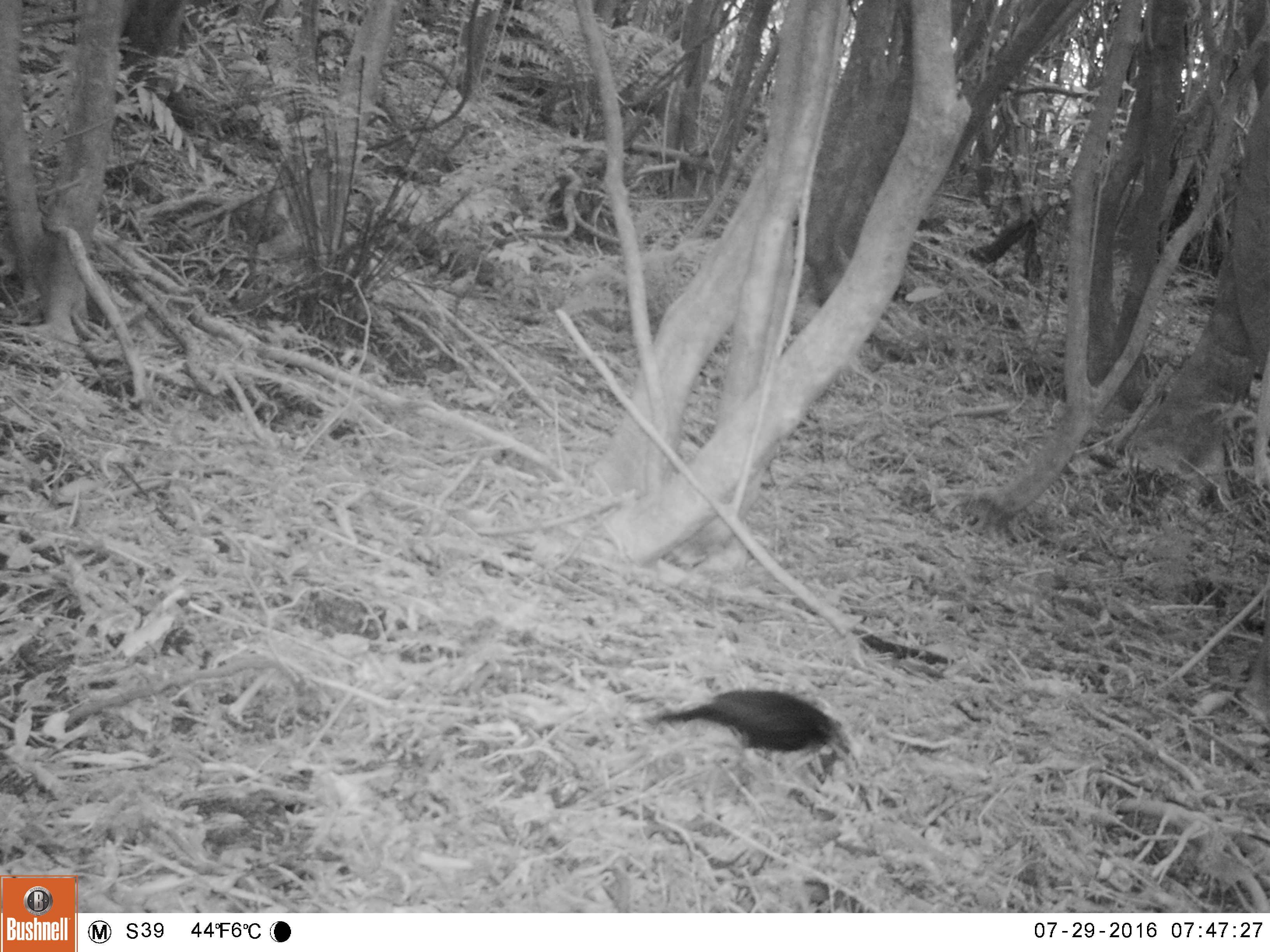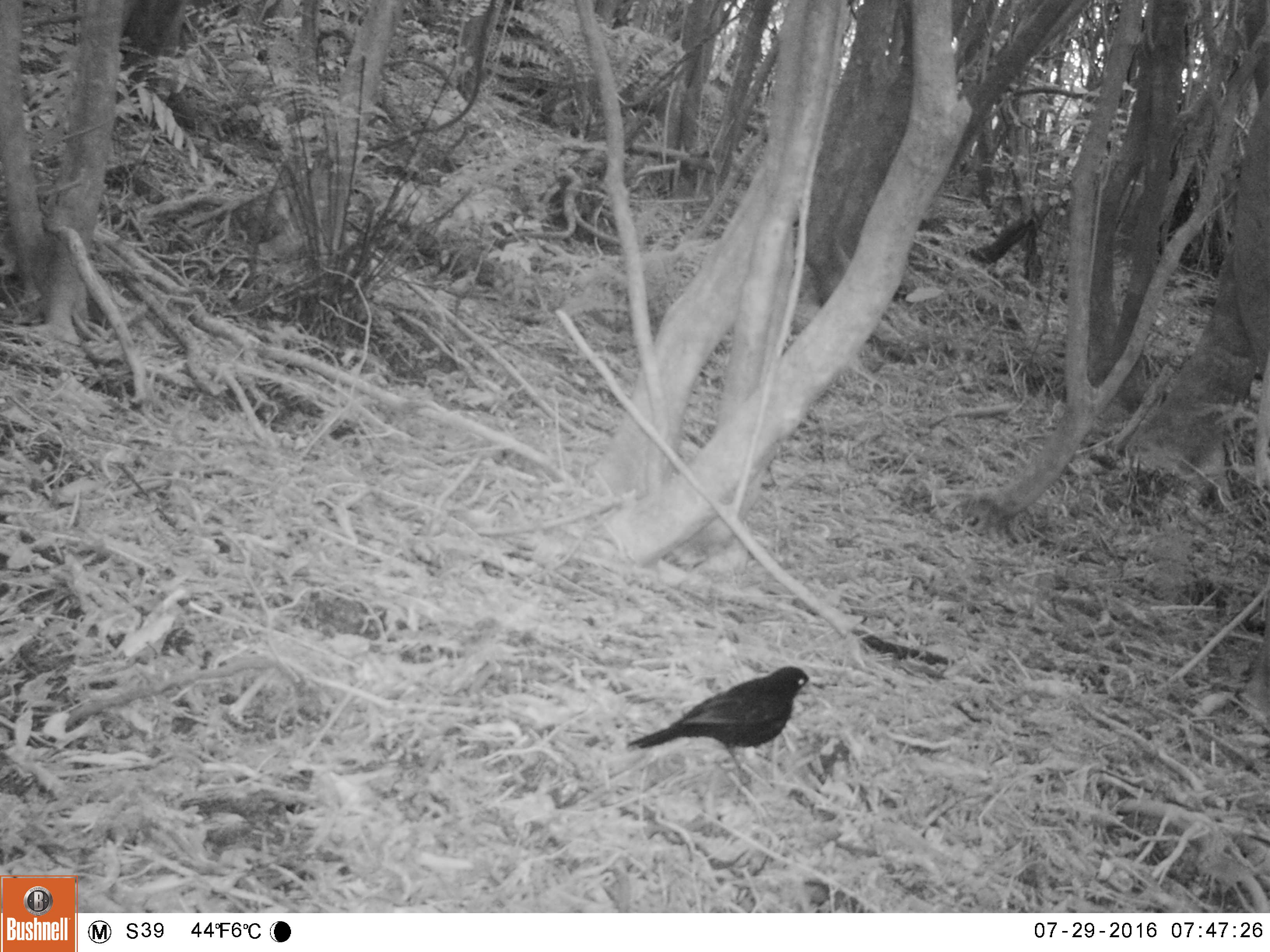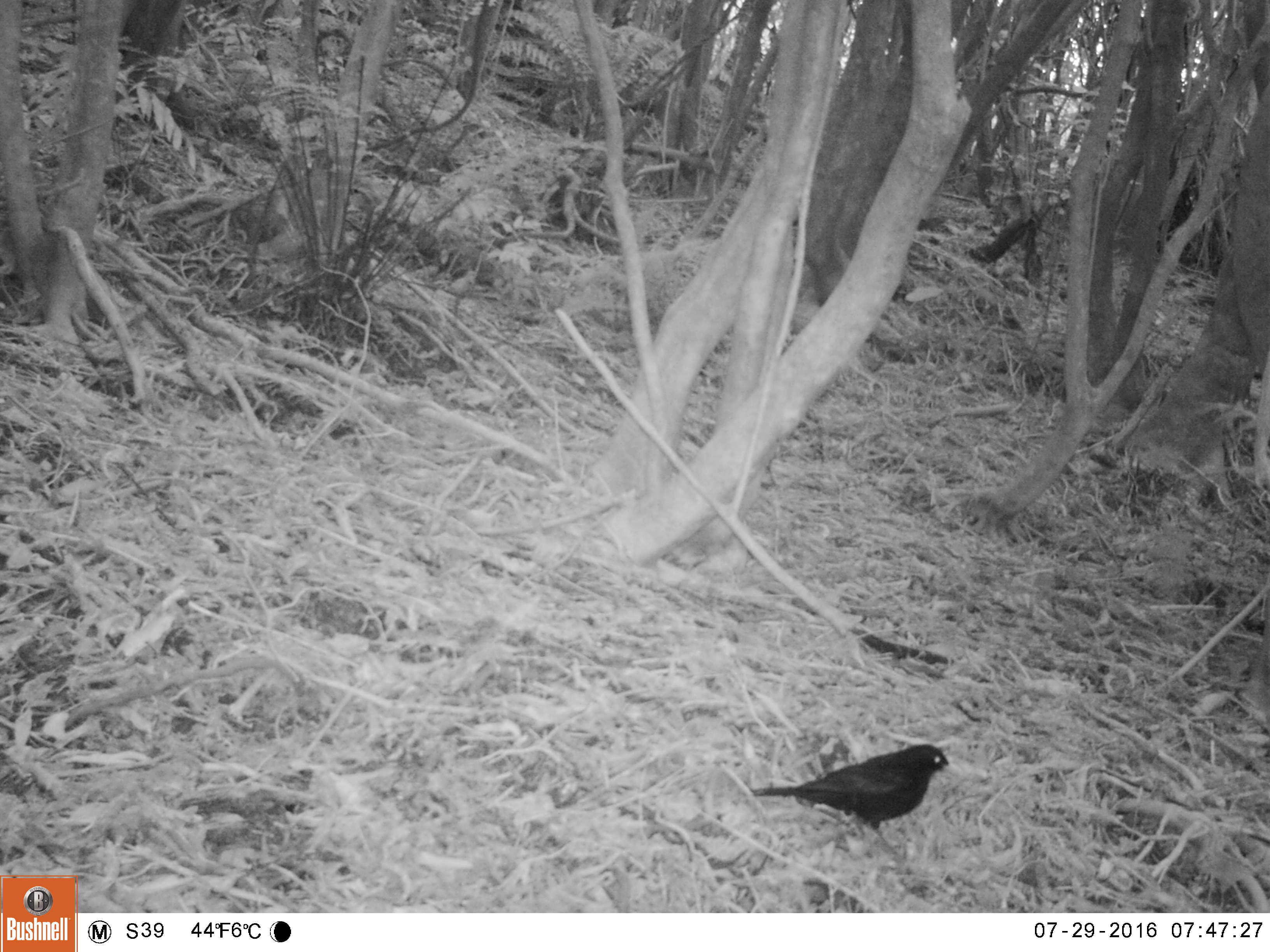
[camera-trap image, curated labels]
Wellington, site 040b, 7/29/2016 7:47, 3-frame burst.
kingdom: Animalia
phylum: Chordata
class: Aves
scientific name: Aves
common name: bird